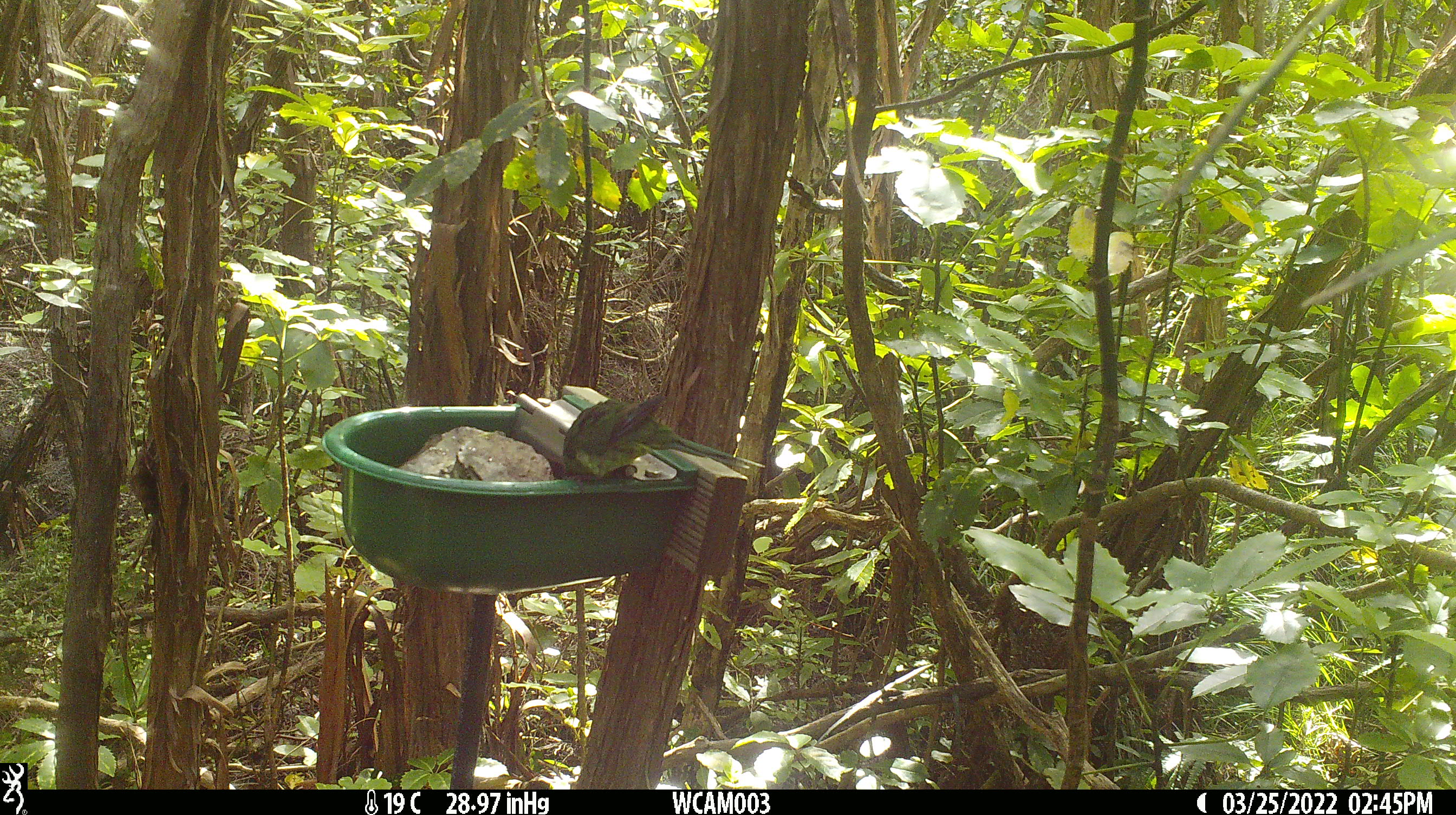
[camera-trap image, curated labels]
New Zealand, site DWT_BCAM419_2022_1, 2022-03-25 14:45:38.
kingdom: Animalia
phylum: Chordata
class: Aves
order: Psittaciformes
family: Psittaculidae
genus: Cyanoramphus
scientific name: Cyanoramphus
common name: parakeet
Parakeet (Cyanoramphus).